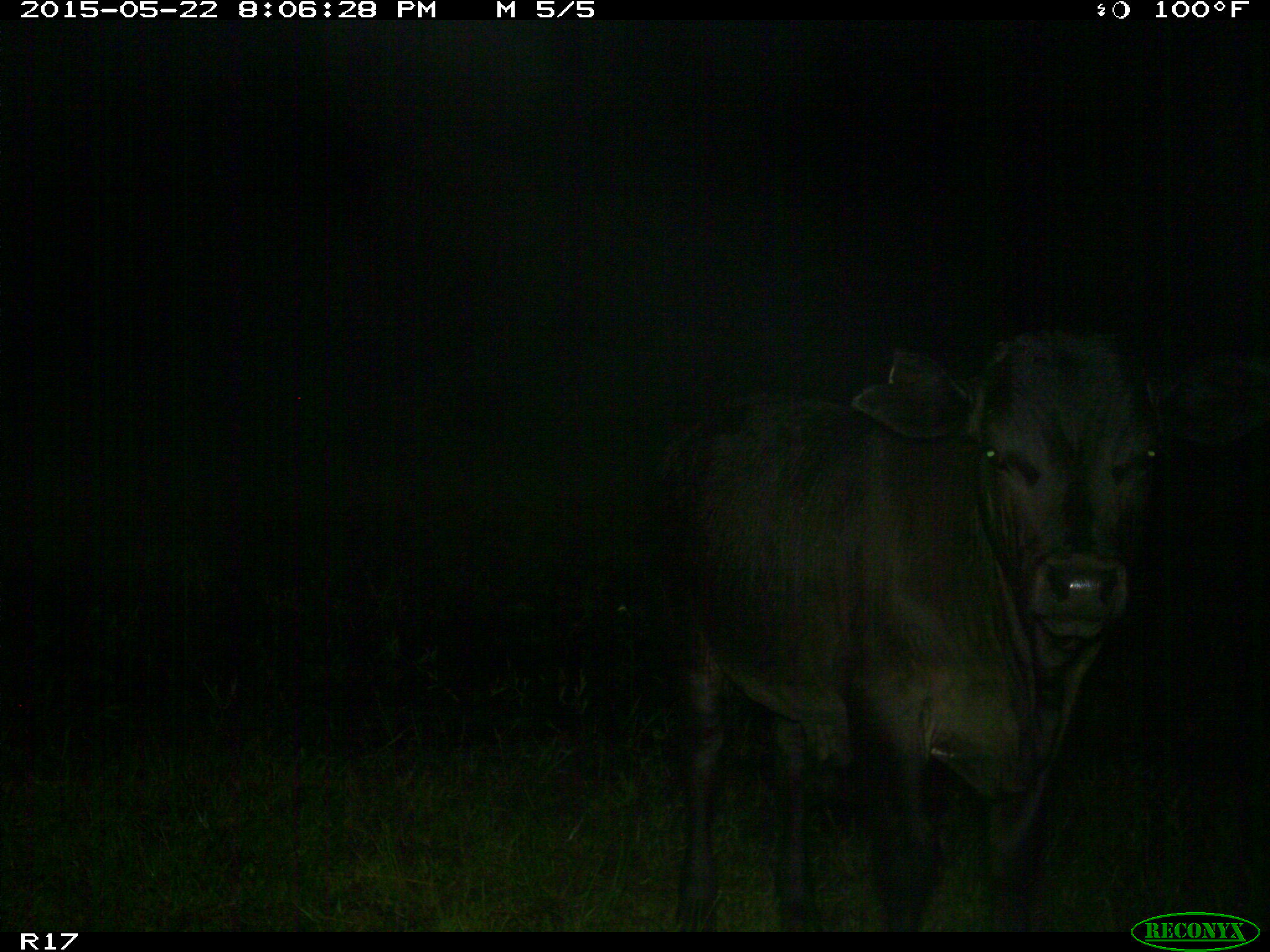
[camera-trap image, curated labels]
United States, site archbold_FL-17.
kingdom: Animalia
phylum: Chordata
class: Mammalia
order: Artiodactyla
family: Bovidae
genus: Bos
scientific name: Bos taurus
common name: domestic cow